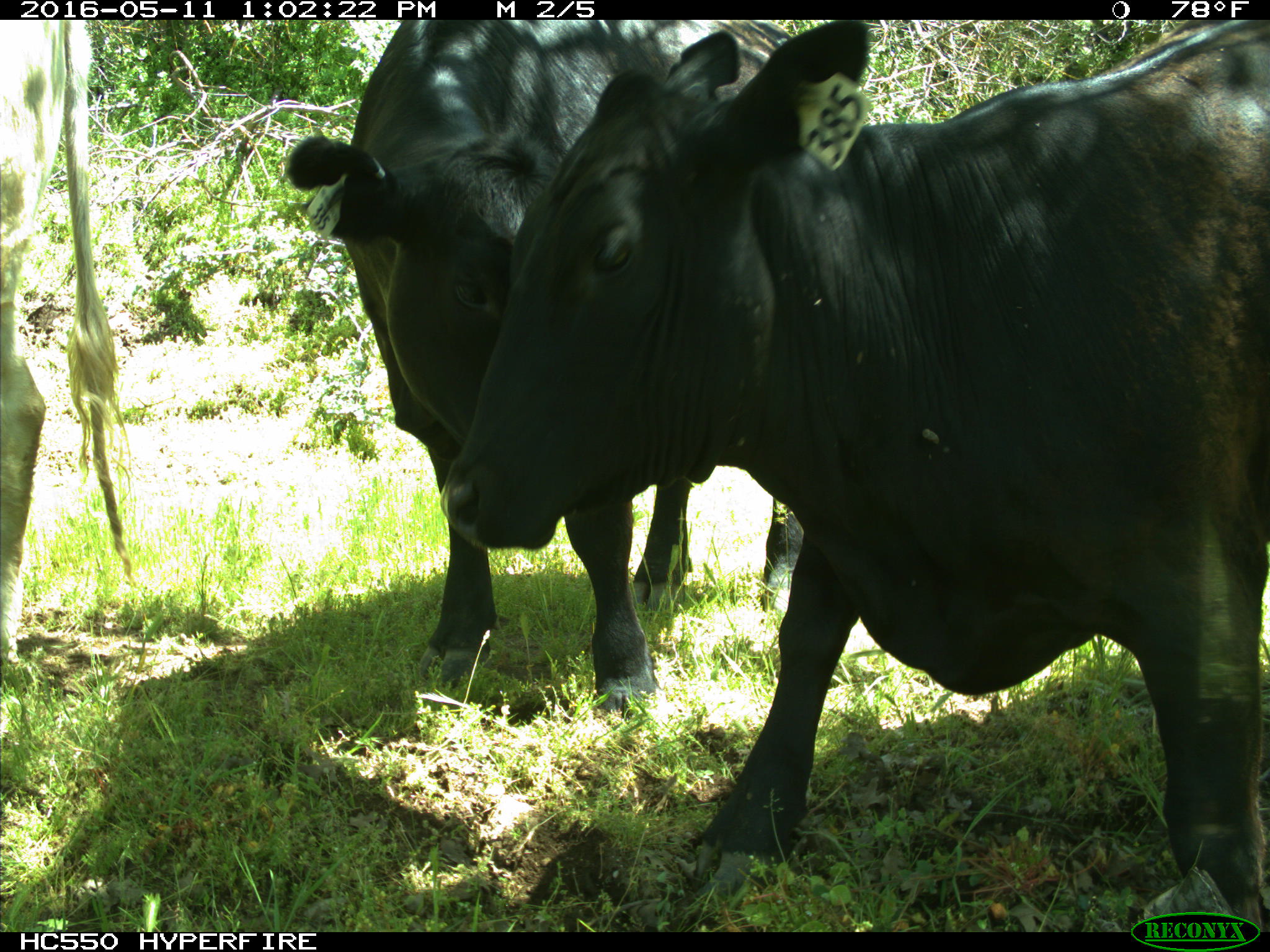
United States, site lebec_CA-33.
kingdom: Animalia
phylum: Chordata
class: Mammalia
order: Artiodactyla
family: Bovidae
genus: Bos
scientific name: Bos taurus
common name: domestic cow